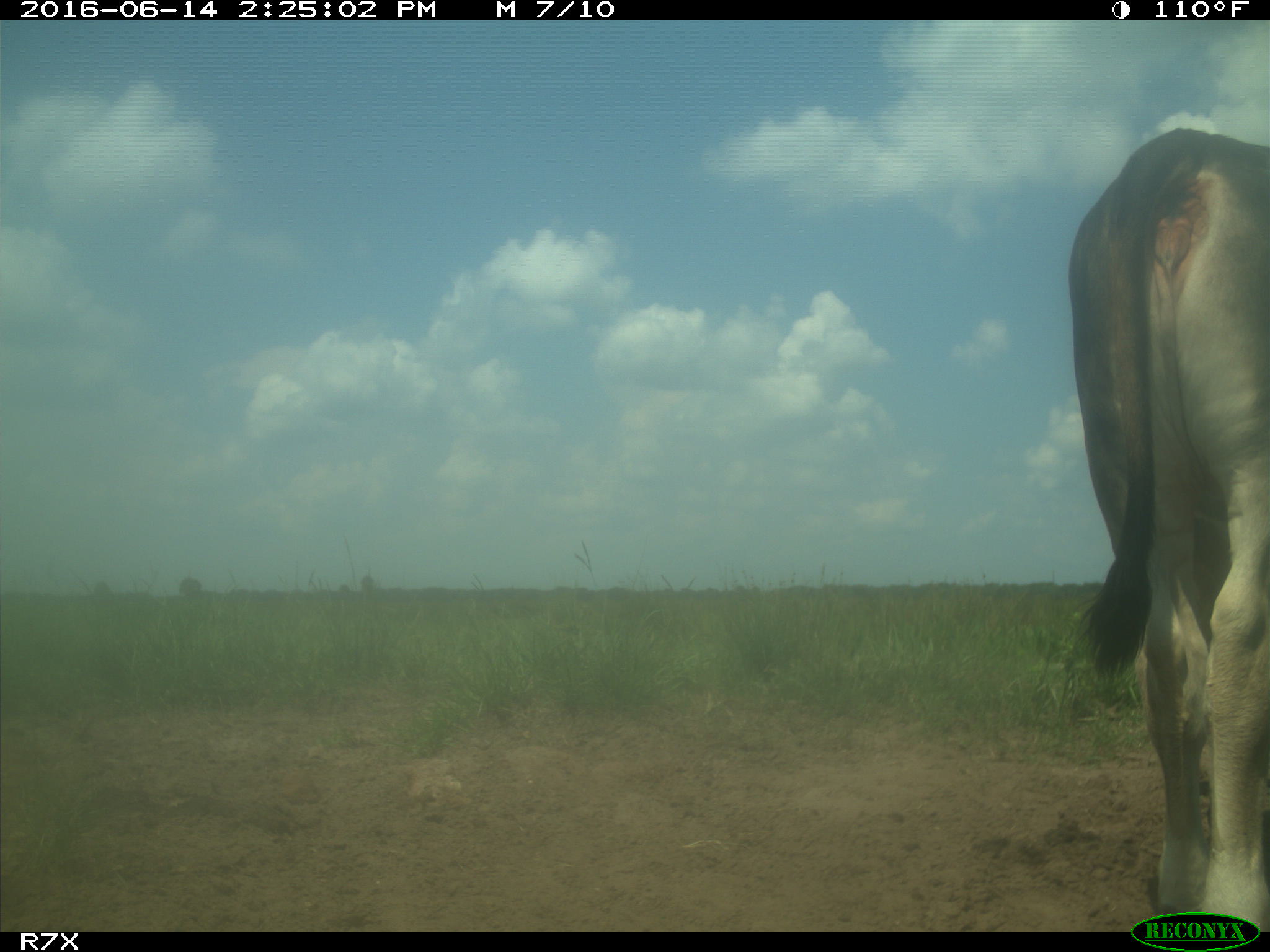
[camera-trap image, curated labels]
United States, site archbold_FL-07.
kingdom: Animalia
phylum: Chordata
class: Mammalia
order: Artiodactyla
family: Bovidae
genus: Bos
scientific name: Bos taurus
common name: domestic cow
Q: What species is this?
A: Bos taurus (domestic cow).